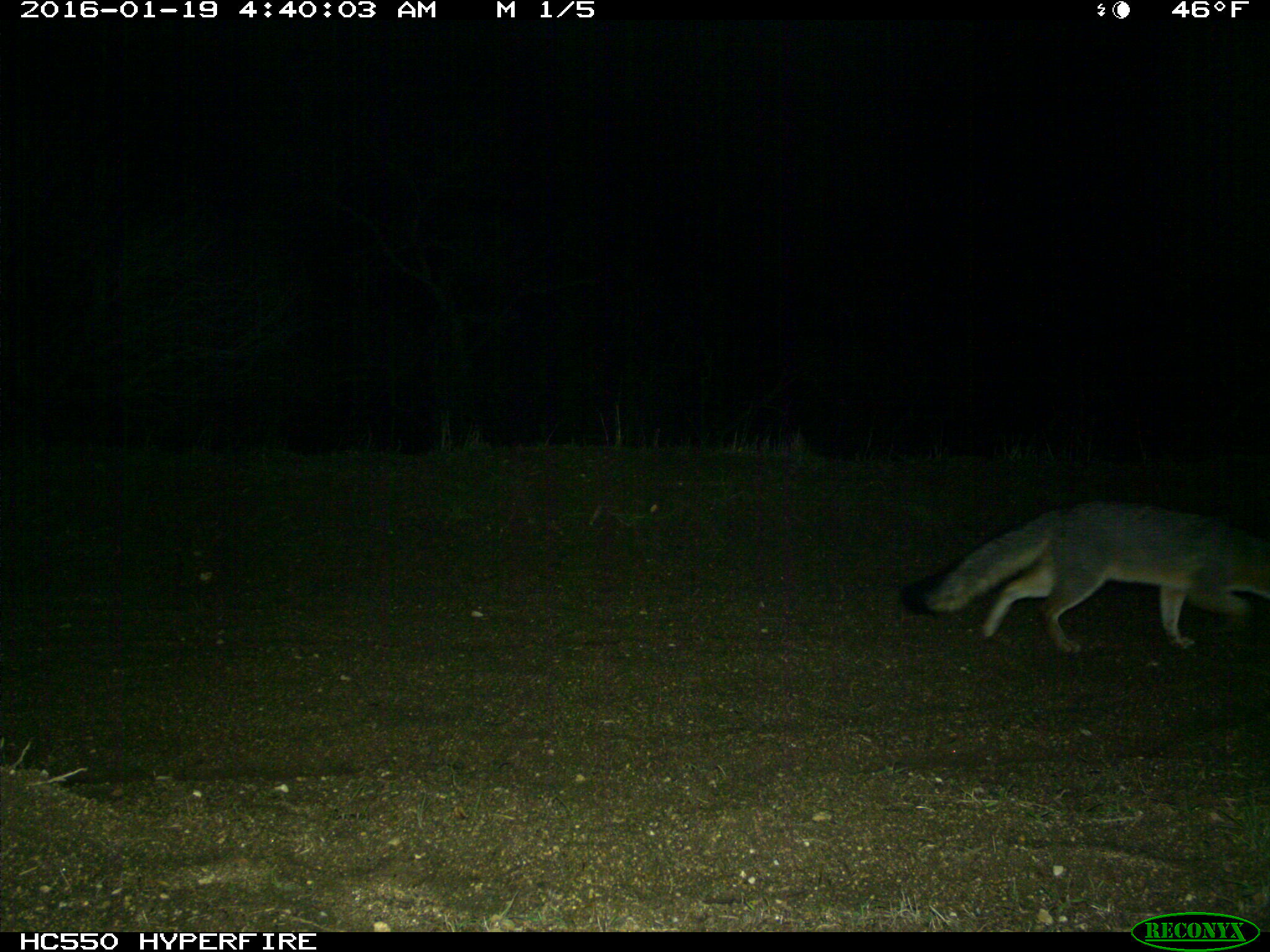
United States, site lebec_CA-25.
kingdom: Animalia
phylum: Chordata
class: Mammalia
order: Carnivora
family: Canidae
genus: Urocyon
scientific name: Urocyon cinereoargenteus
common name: gray fox